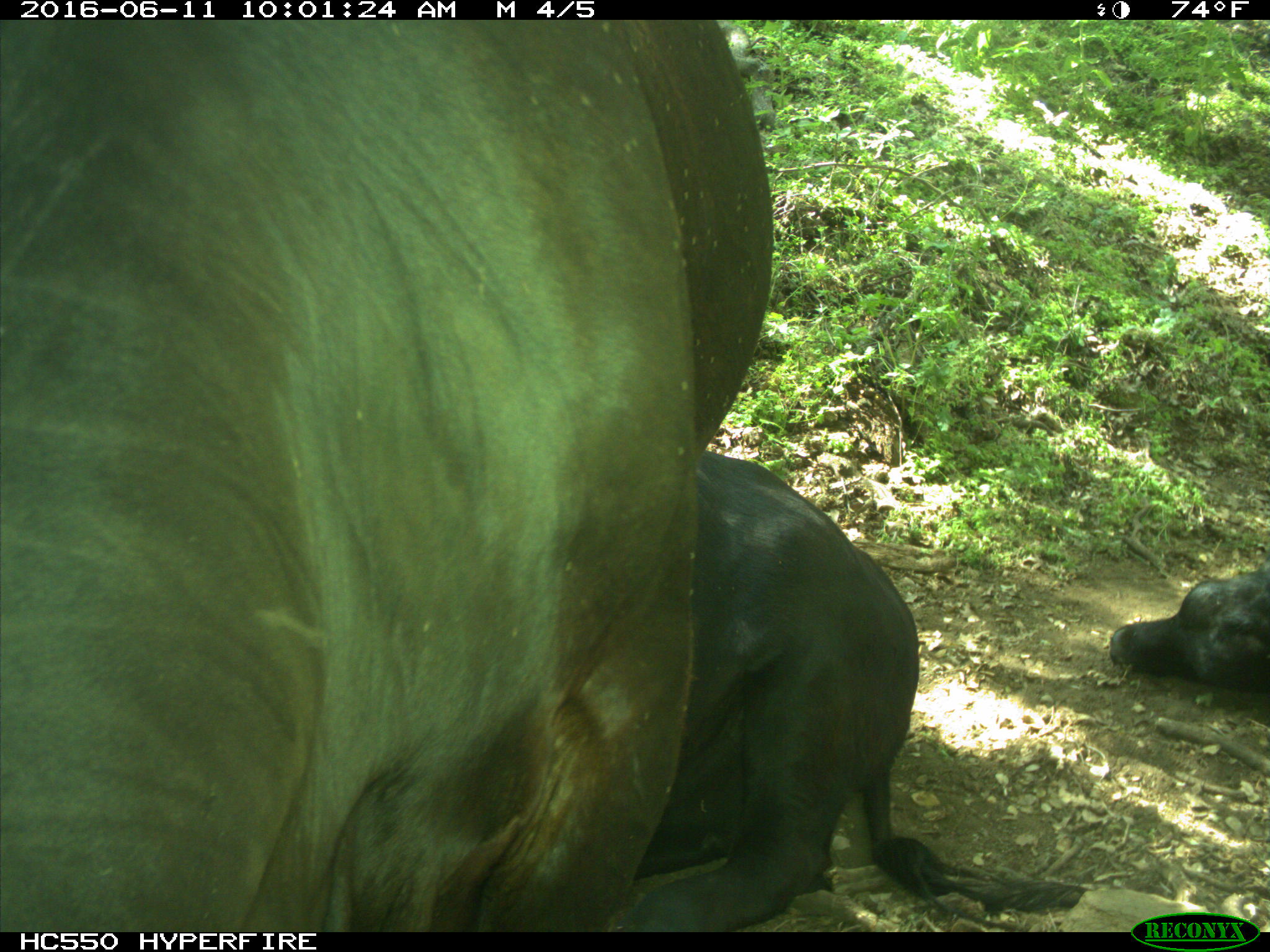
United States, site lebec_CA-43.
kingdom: Animalia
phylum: Chordata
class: Mammalia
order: Artiodactyla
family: Bovidae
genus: Bos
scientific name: Bos taurus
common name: domestic cow